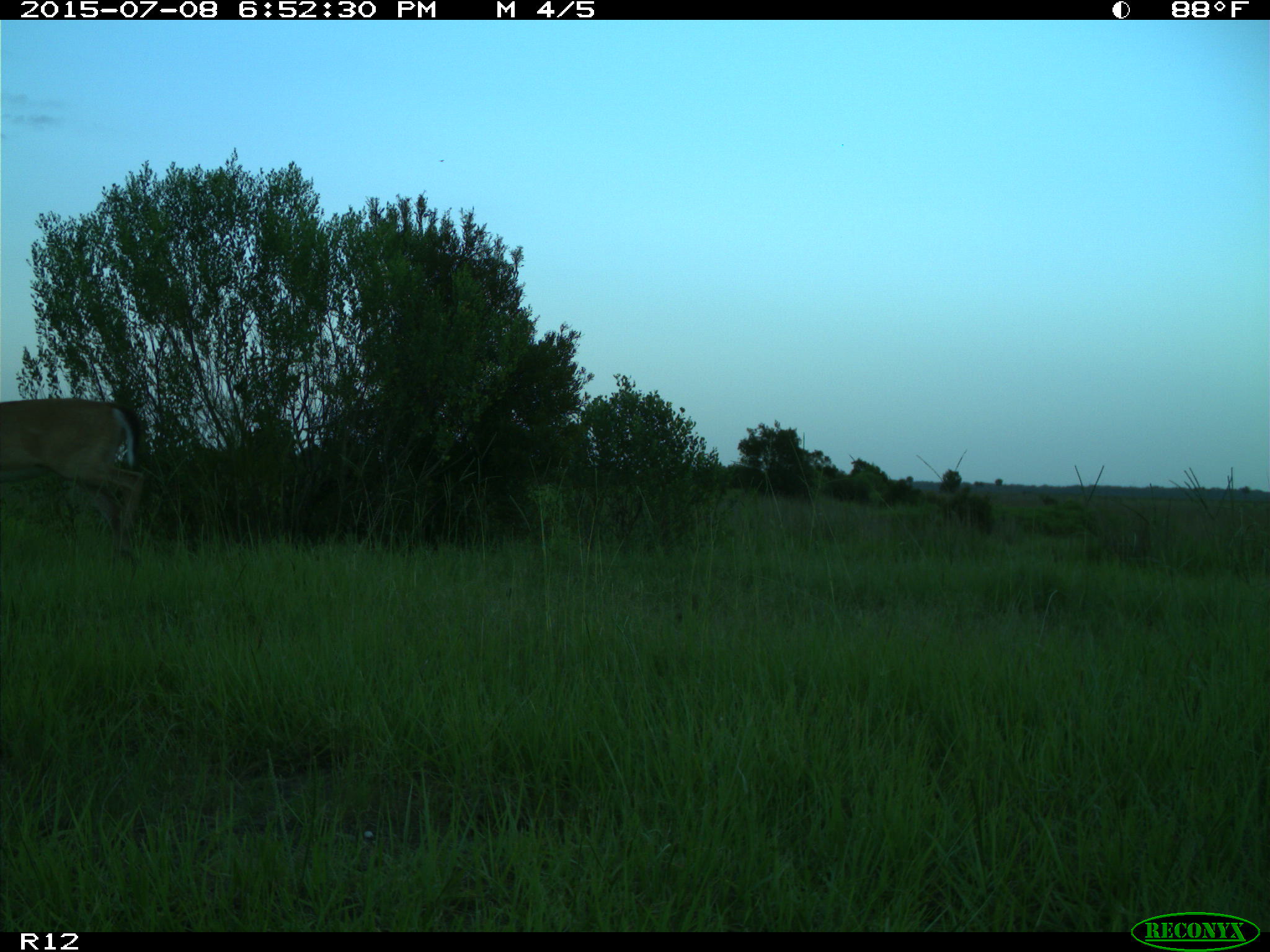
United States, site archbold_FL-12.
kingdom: Animalia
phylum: Chordata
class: Mammalia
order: Artiodactyla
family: Cervidae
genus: Odocoileus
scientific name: Odocoileus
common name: deer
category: unidentified deer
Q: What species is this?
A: Unidentified deer (deer) (Odocoileus).